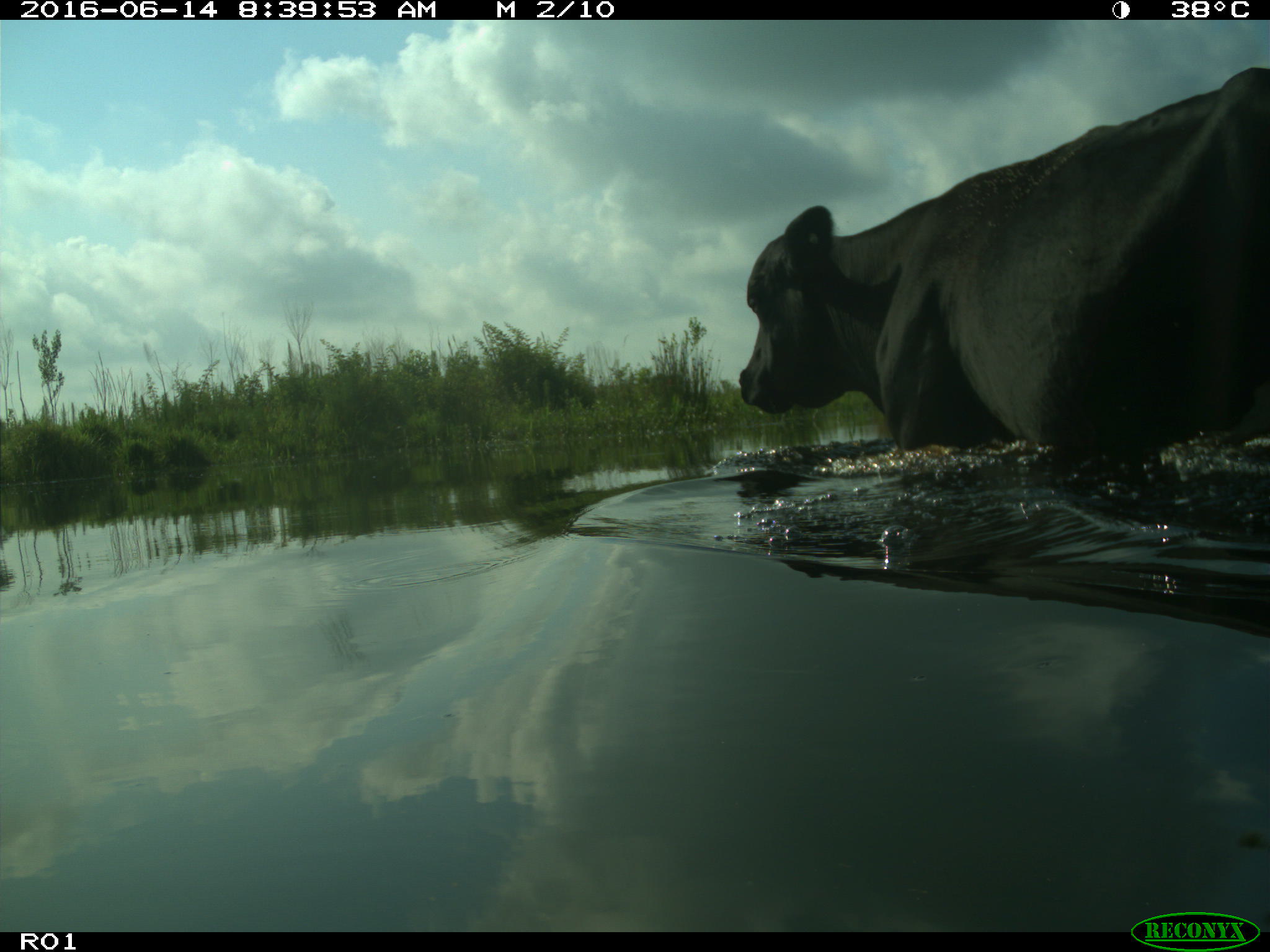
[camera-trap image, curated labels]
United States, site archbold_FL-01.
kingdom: Animalia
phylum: Chordata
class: Mammalia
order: Artiodactyla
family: Bovidae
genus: Bos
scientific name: Bos taurus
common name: domestic cow